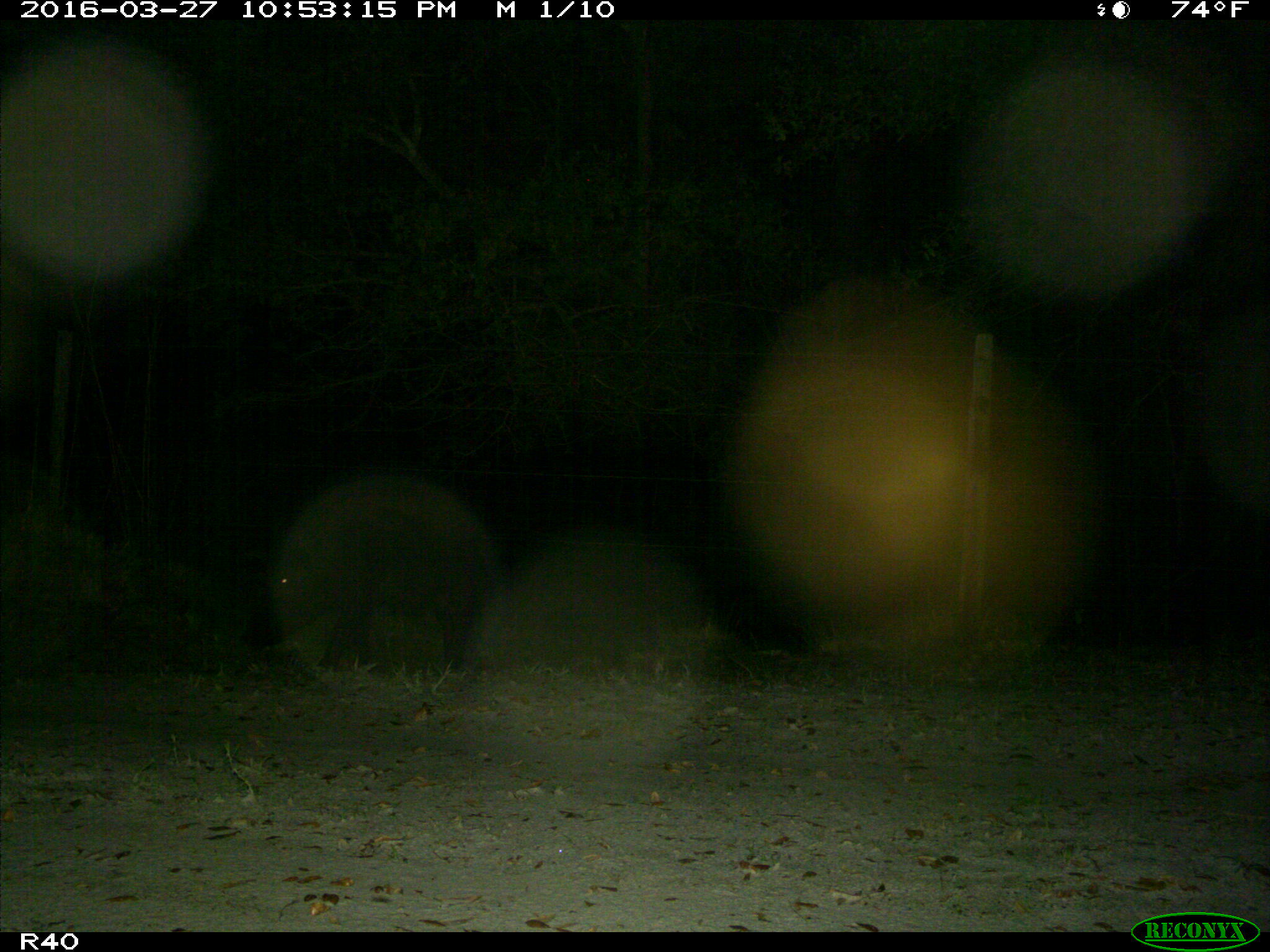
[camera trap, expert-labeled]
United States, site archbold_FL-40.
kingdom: Animalia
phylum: Chordata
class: Mammalia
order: Artiodactyla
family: Suidae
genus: Sus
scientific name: Sus scrofa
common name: wild boar